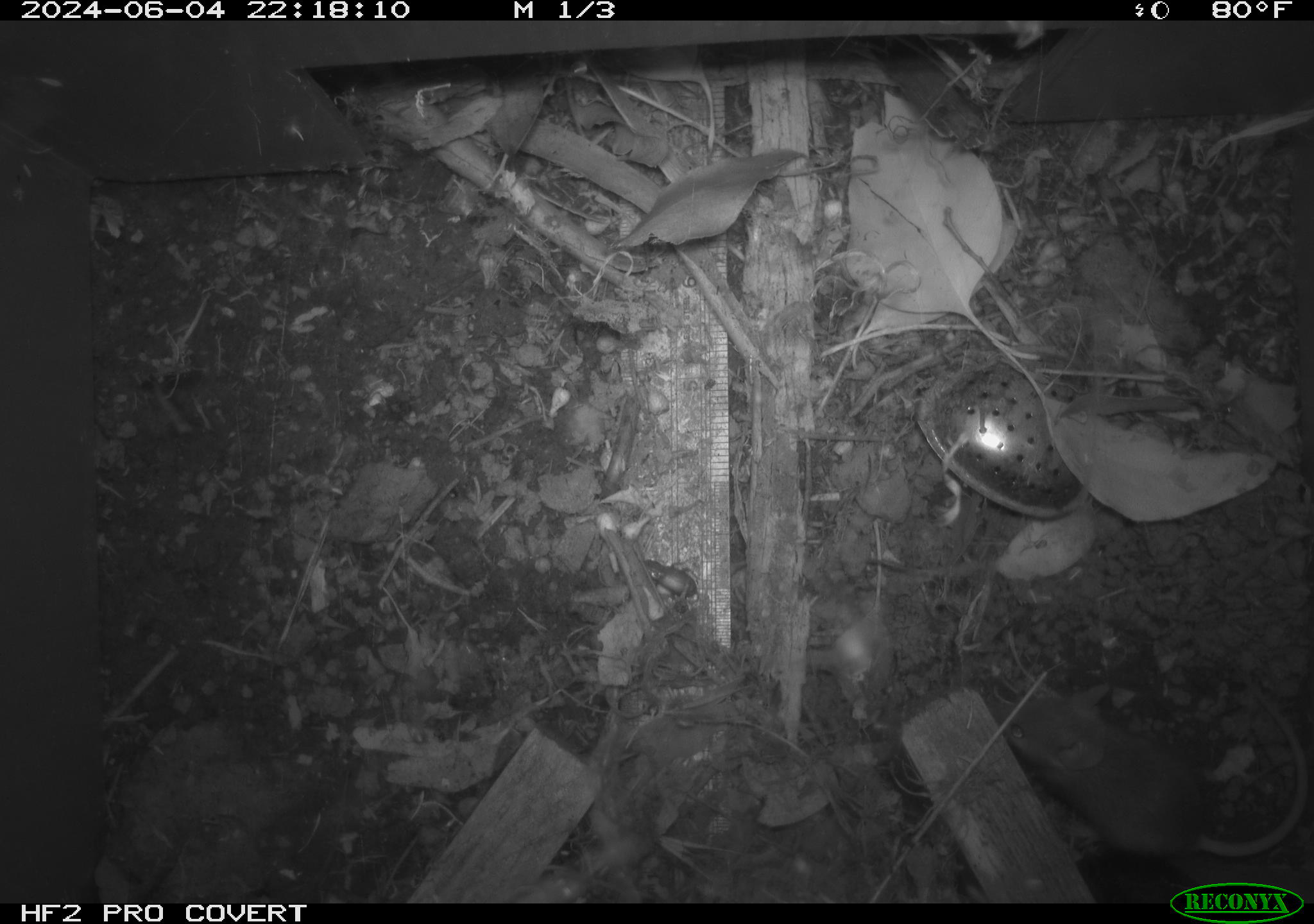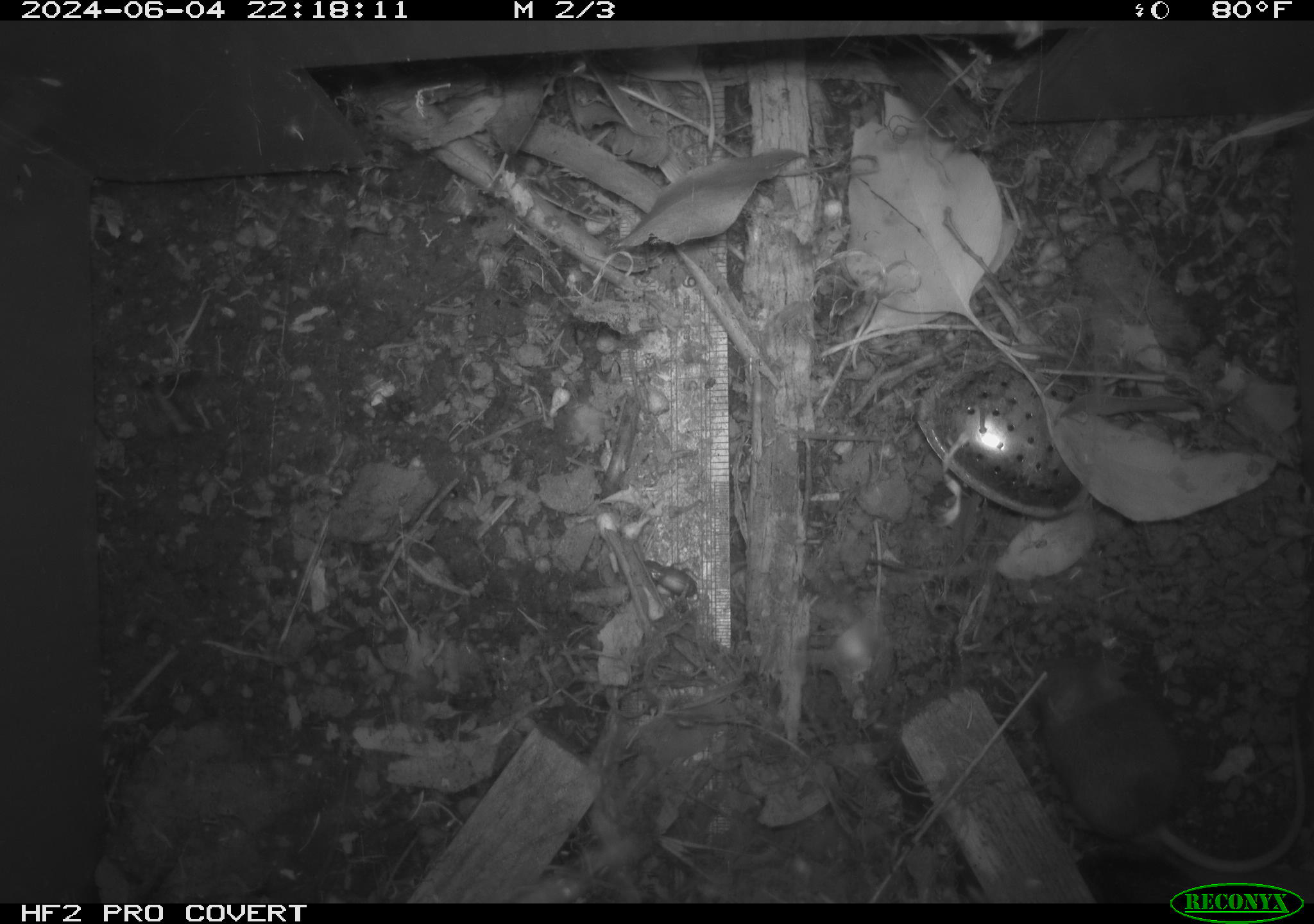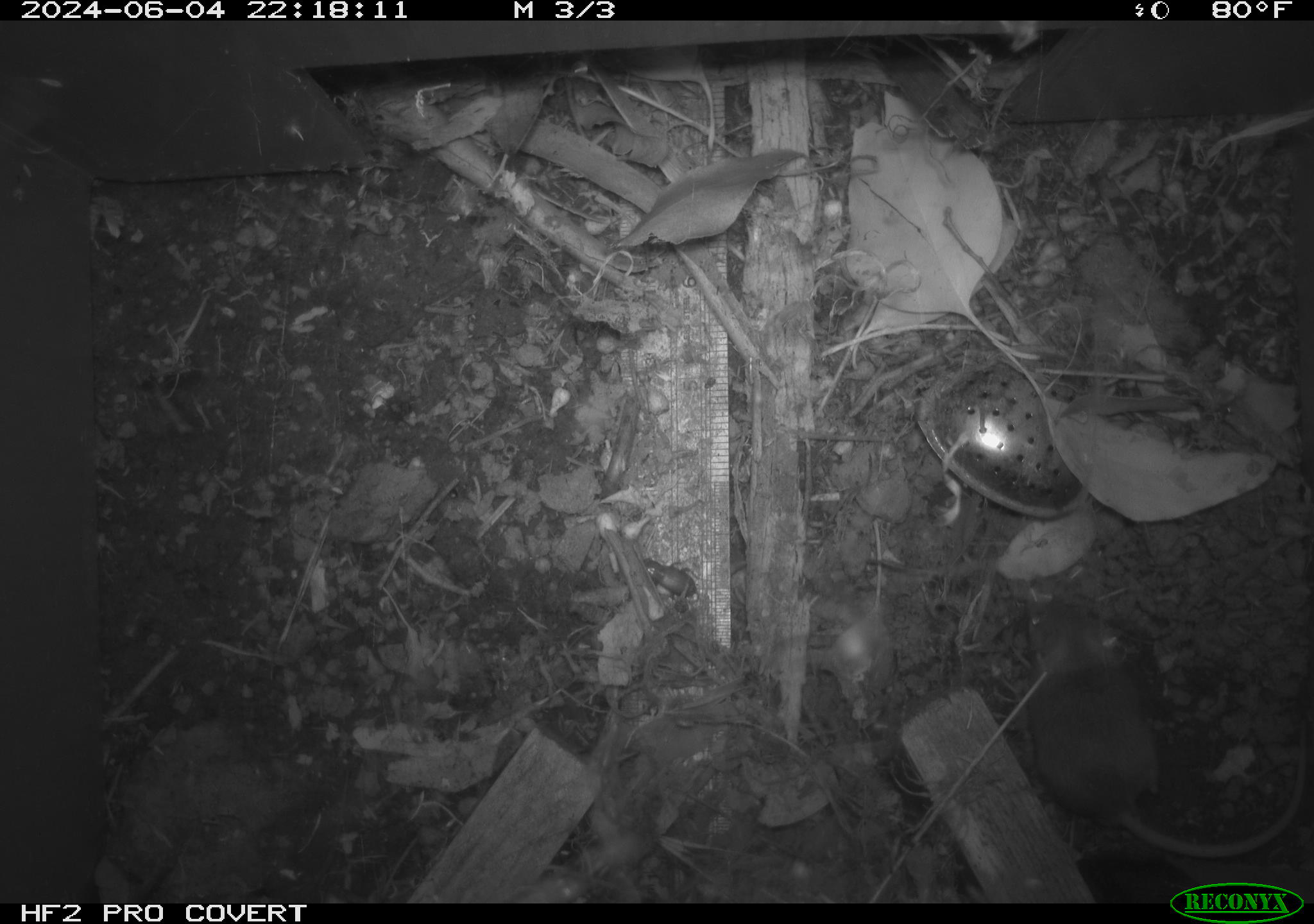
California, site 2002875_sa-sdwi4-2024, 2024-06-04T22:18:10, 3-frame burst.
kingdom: Animalia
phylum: Chordata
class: Mammalia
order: Rodentia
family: Muridae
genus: Mus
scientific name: Mus musculus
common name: house mouse